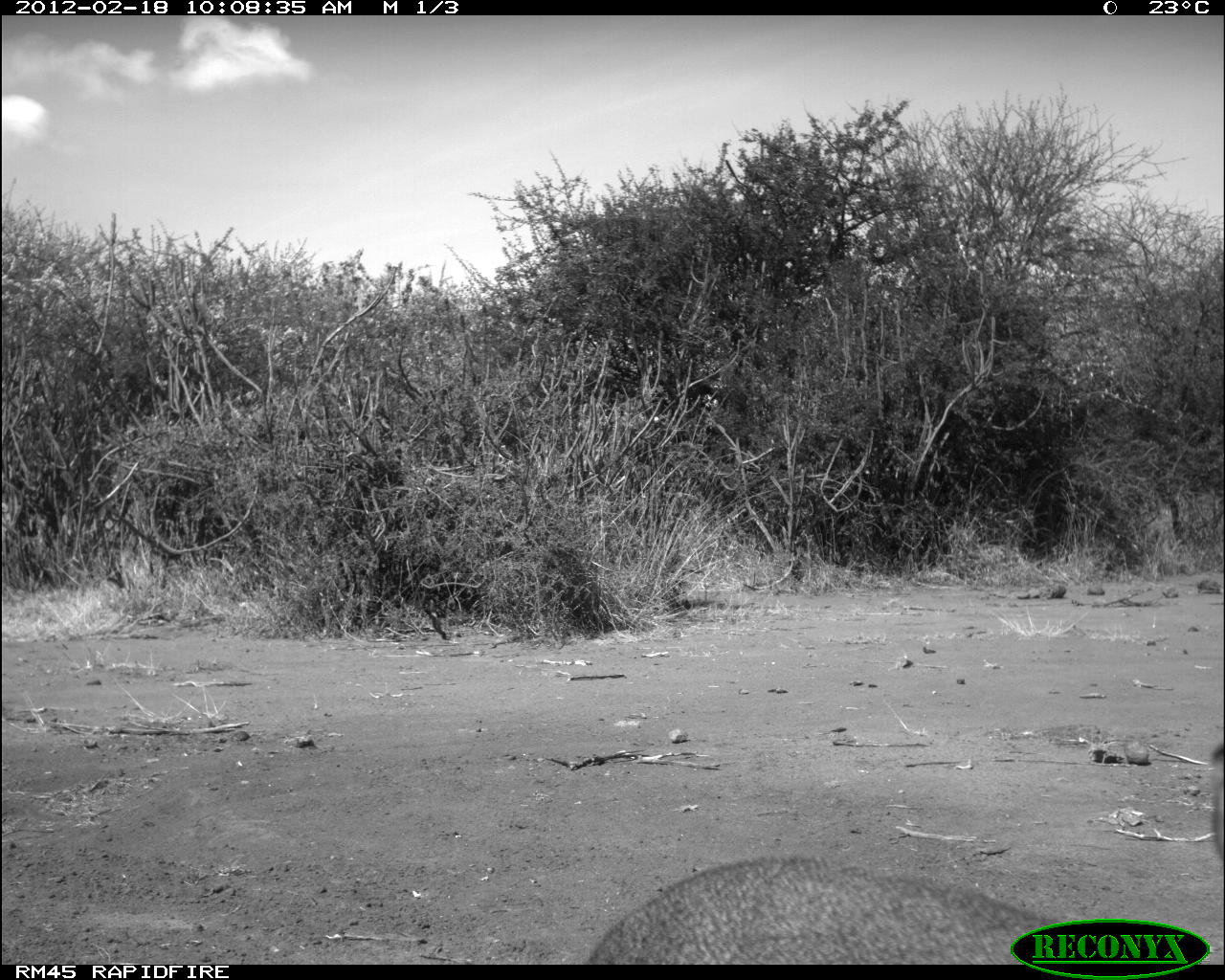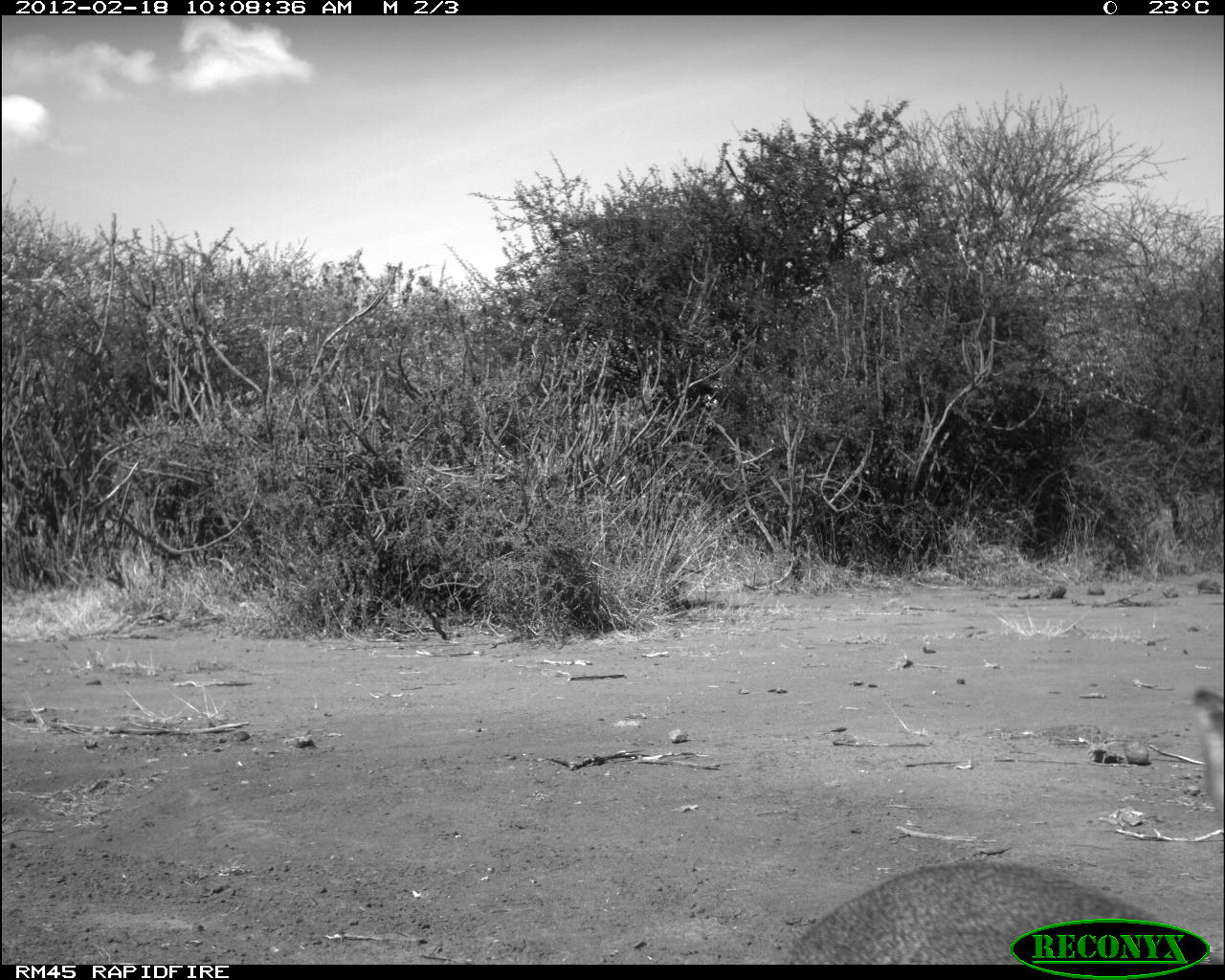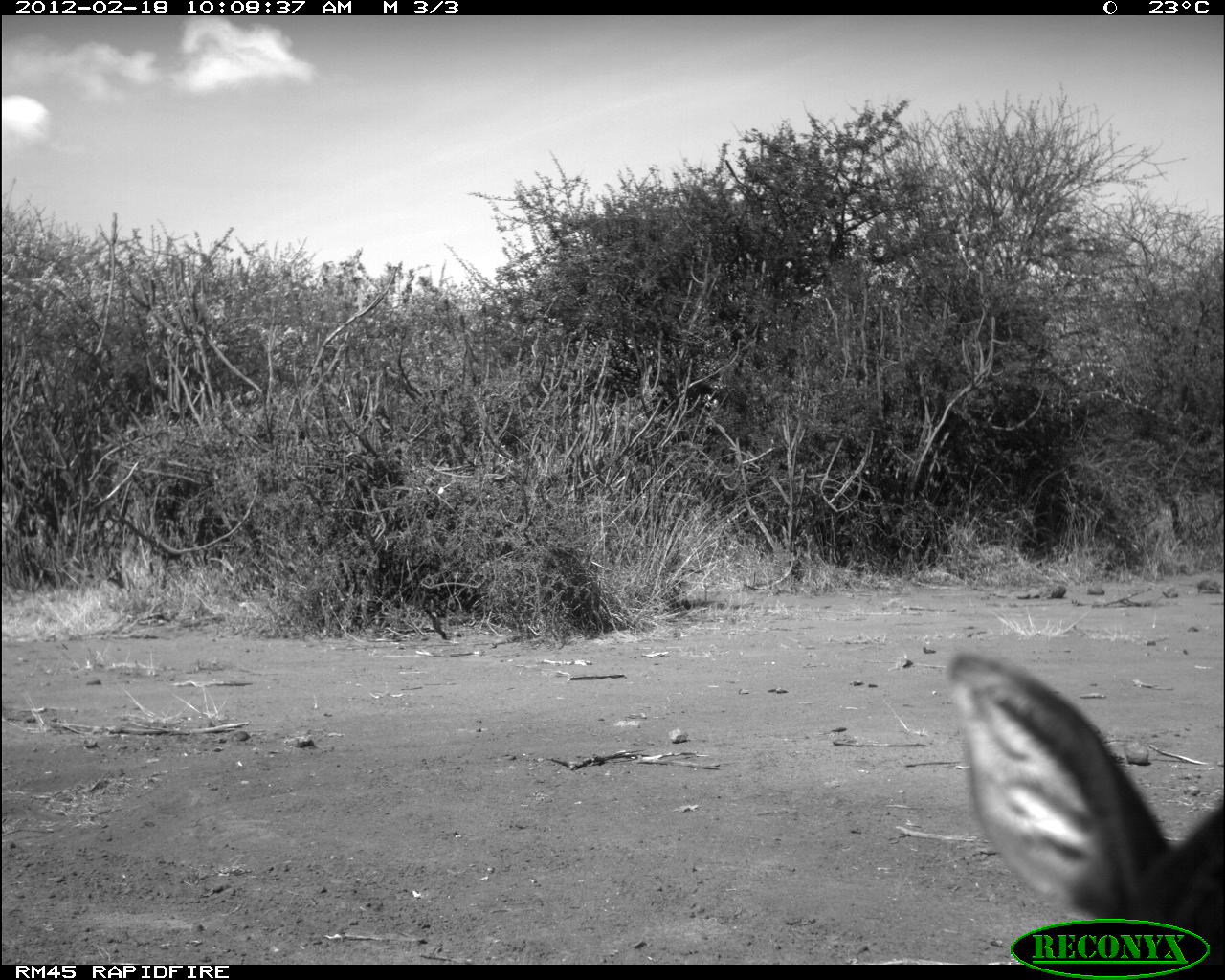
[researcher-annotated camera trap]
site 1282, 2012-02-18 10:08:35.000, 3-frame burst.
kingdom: Animalia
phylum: Chordata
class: Mammalia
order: Artiodactyla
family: Bovidae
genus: Madoqua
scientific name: Madoqua guentheri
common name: günther's dik-dik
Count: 1.